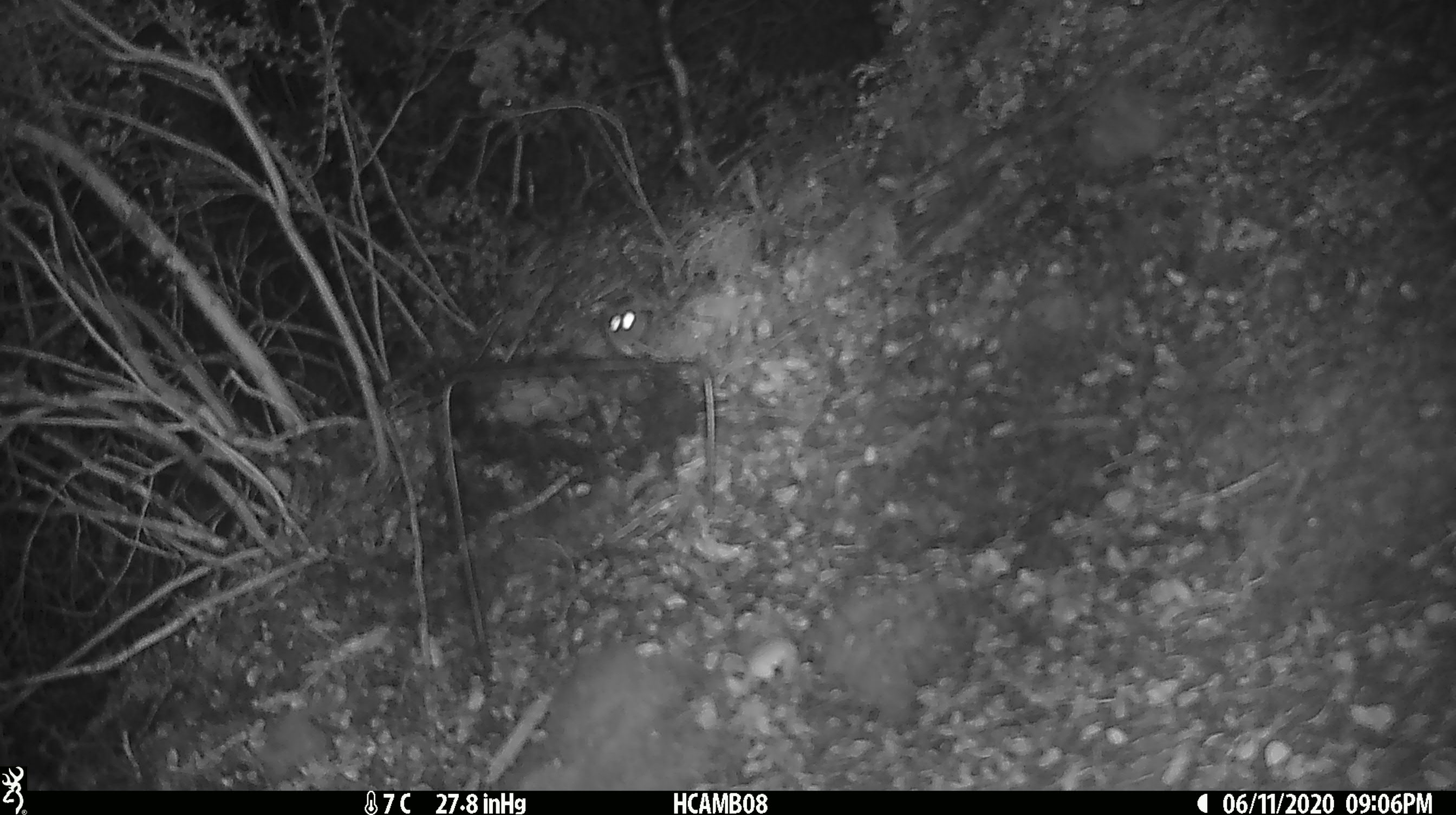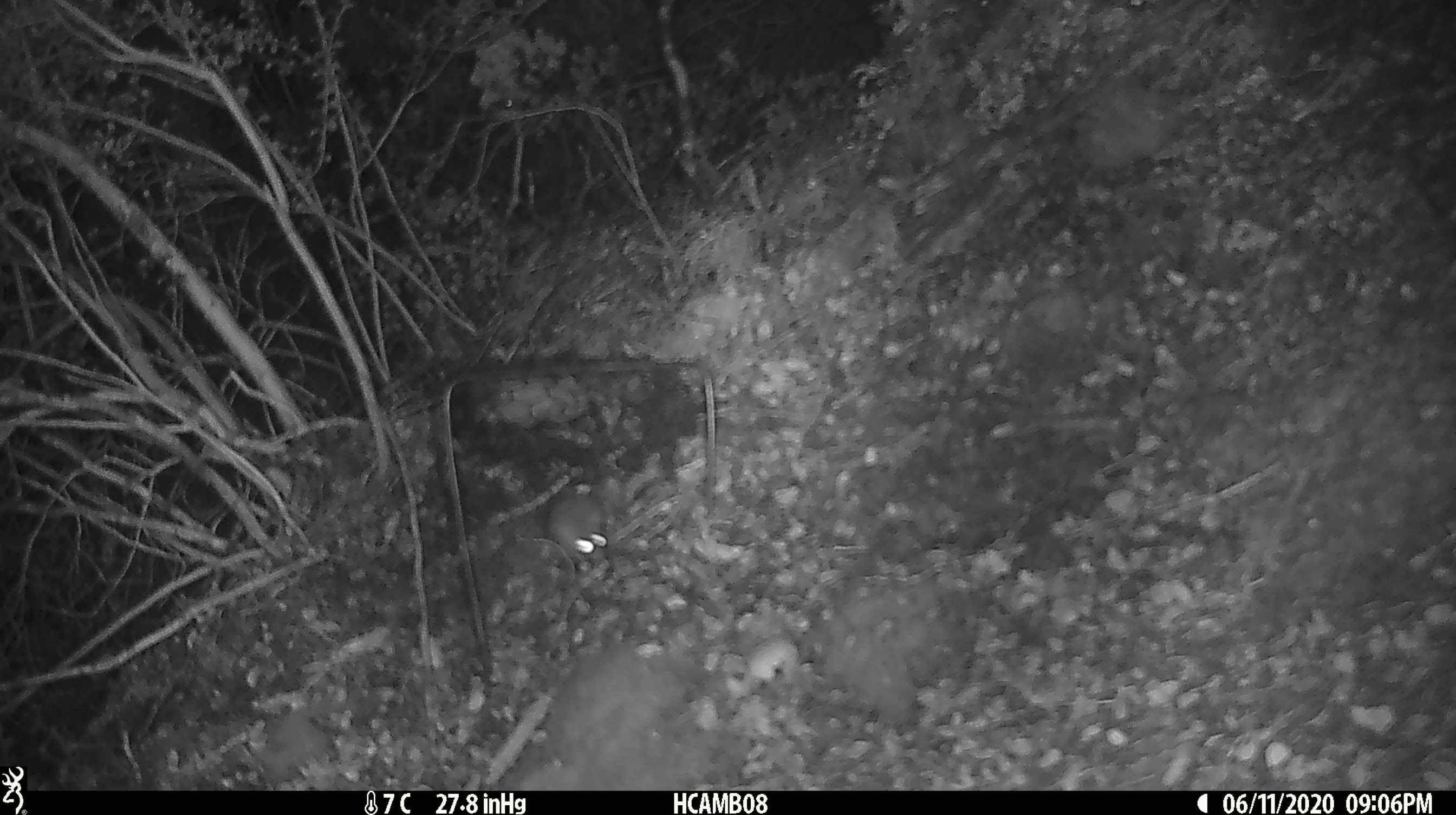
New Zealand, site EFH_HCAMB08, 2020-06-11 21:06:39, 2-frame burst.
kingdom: Animalia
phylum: Chordata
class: Mammalia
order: Rodentia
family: Muridae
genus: Mus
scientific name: Mus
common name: mouse